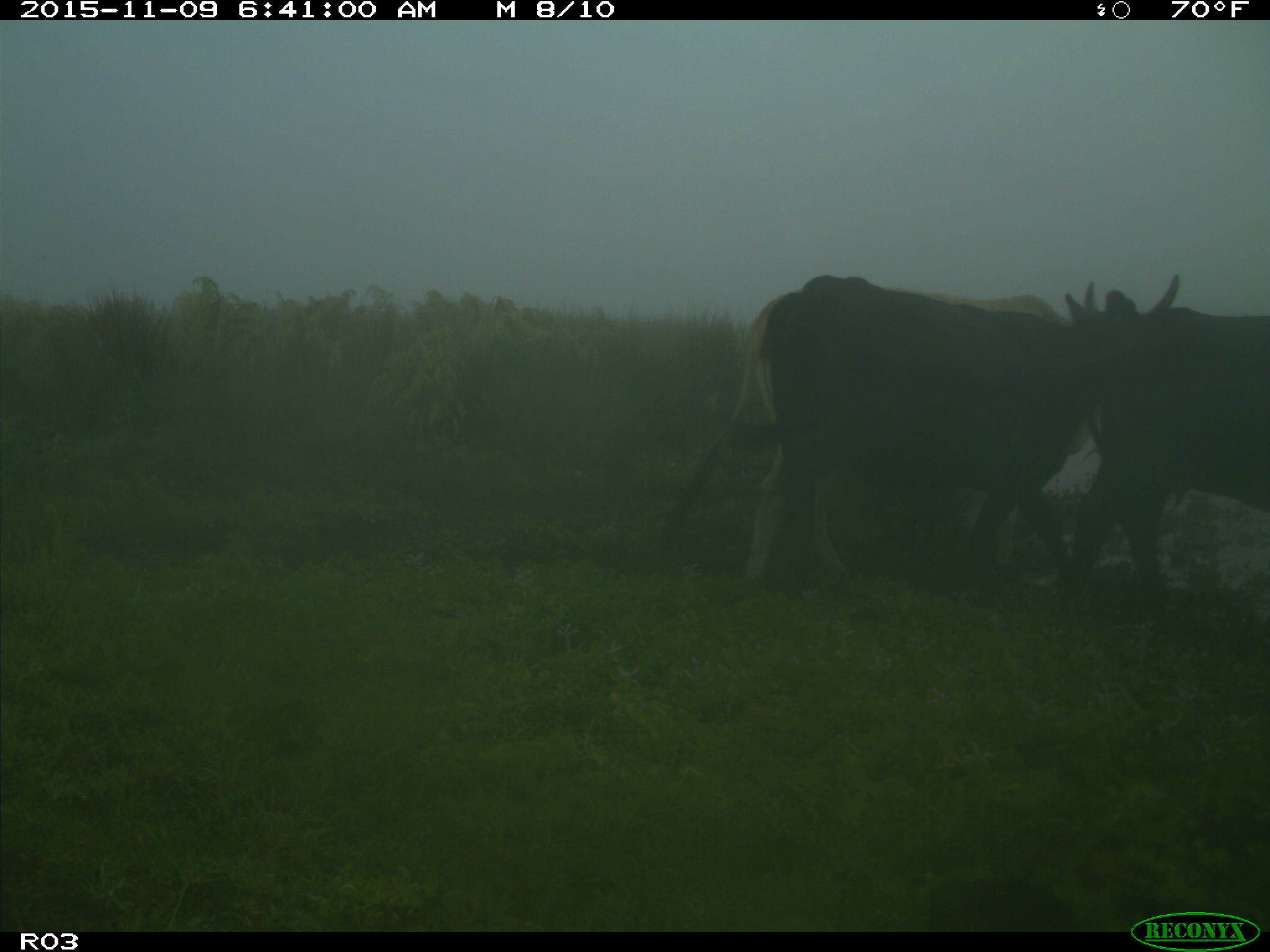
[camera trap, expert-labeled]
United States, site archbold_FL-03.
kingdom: Animalia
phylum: Chordata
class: Mammalia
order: Artiodactyla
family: Bovidae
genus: Bos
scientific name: Bos taurus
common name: domestic cow